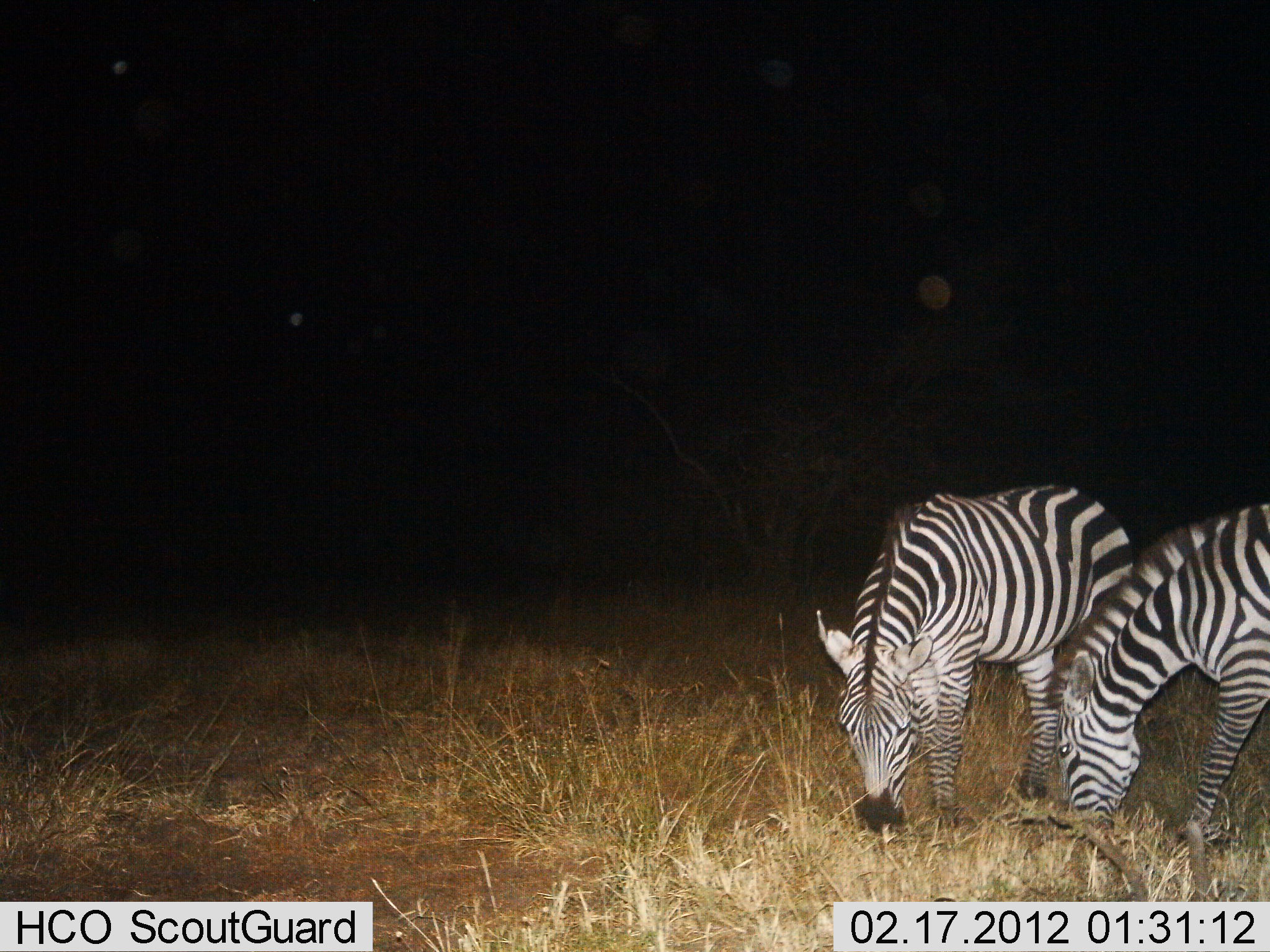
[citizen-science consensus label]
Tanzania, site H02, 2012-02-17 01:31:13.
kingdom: Animalia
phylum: Chordata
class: Mammalia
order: Perissodactyla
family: Equidae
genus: Equus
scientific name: Equus quagga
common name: plains zebra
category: zebra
Zebra (plains zebra) (Equus quagga), count 2. Behavior (volunteer vote fractions): standing 21%, resting 0%, moving 0%, interacting 0%. Young present (vote fraction): 0%. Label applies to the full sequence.